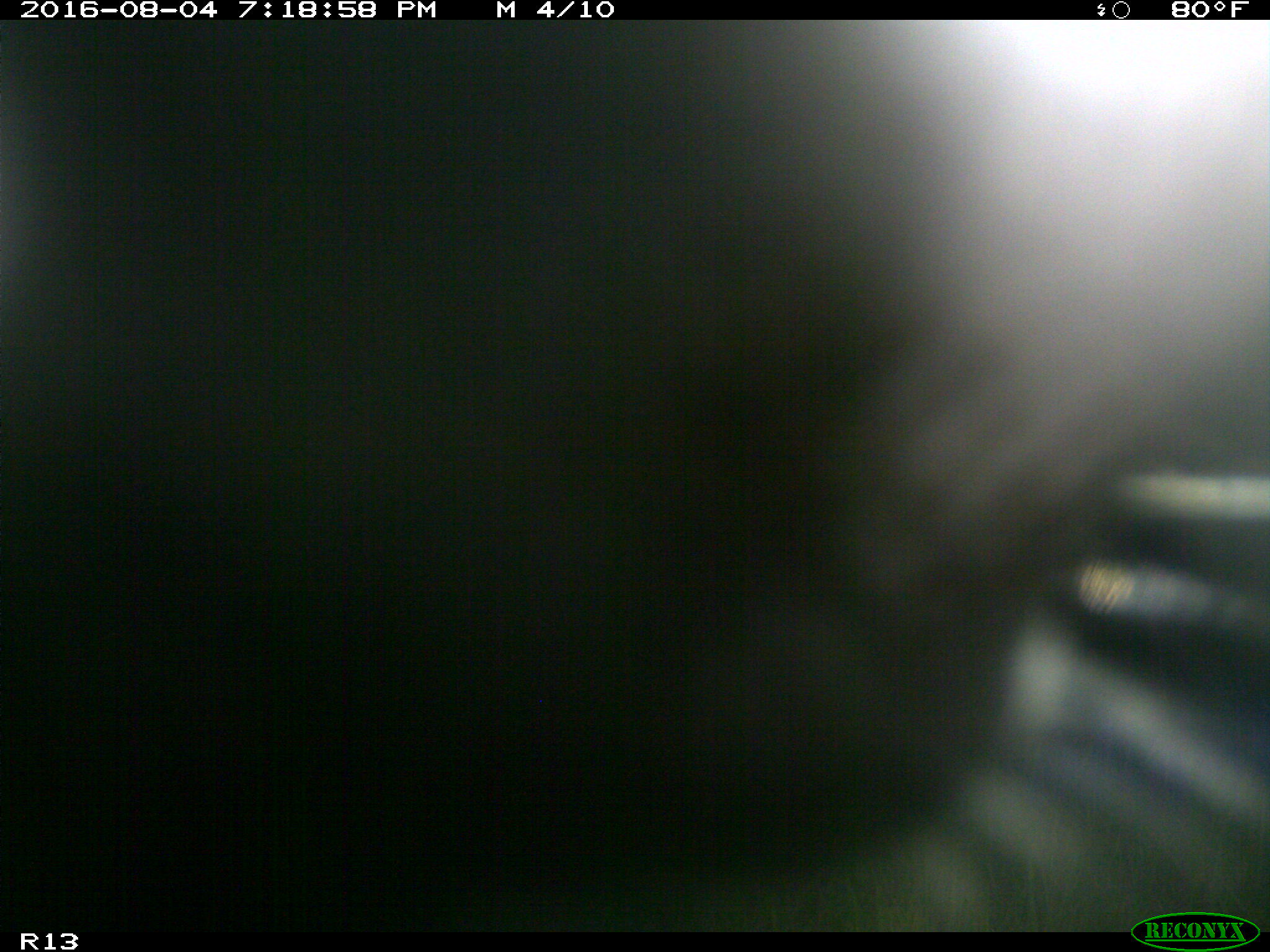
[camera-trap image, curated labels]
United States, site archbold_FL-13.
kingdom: Animalia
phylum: Chordata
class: Mammalia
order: Artiodactyla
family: Bovidae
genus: Bos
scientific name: Bos taurus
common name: domestic cow